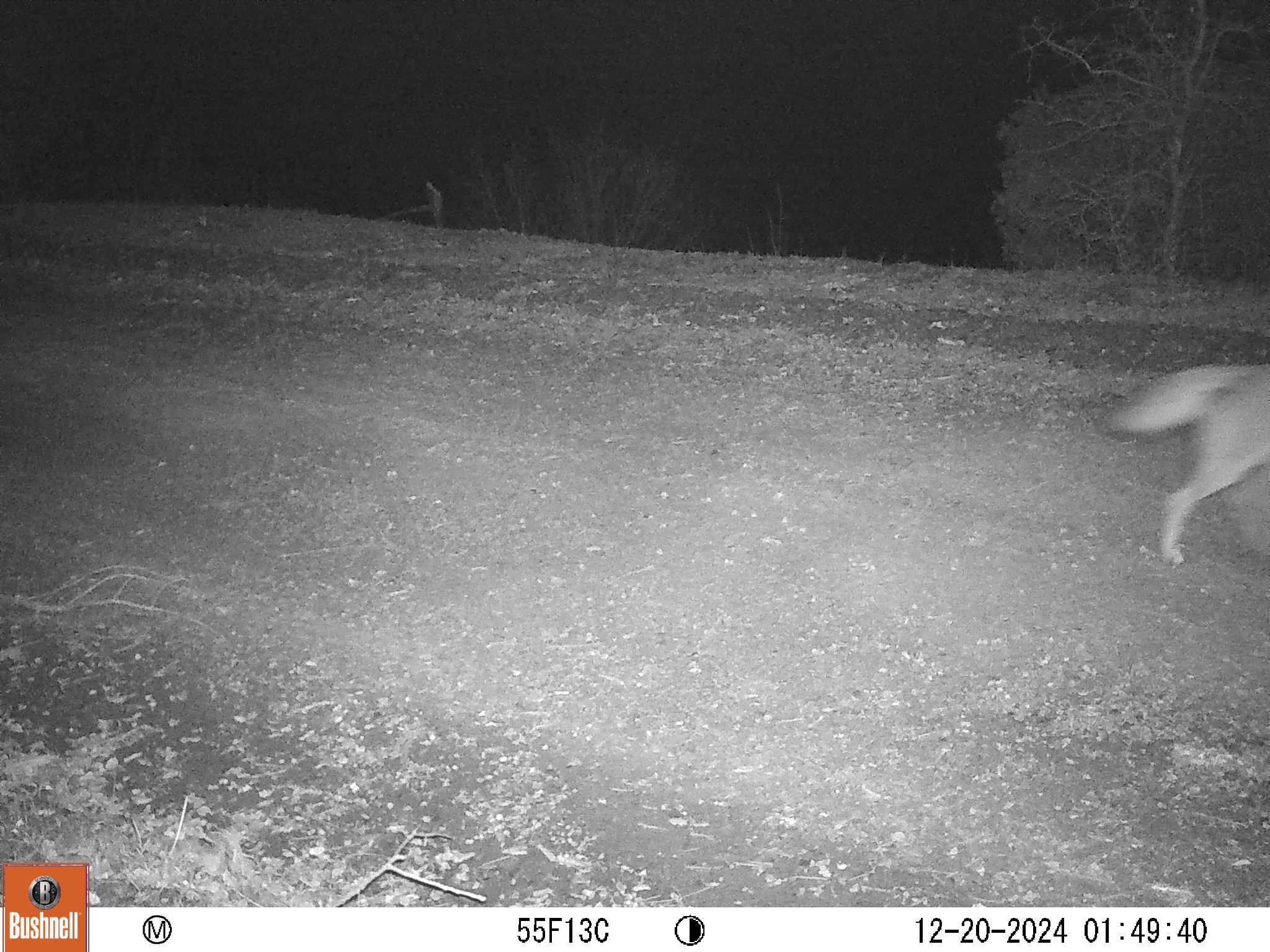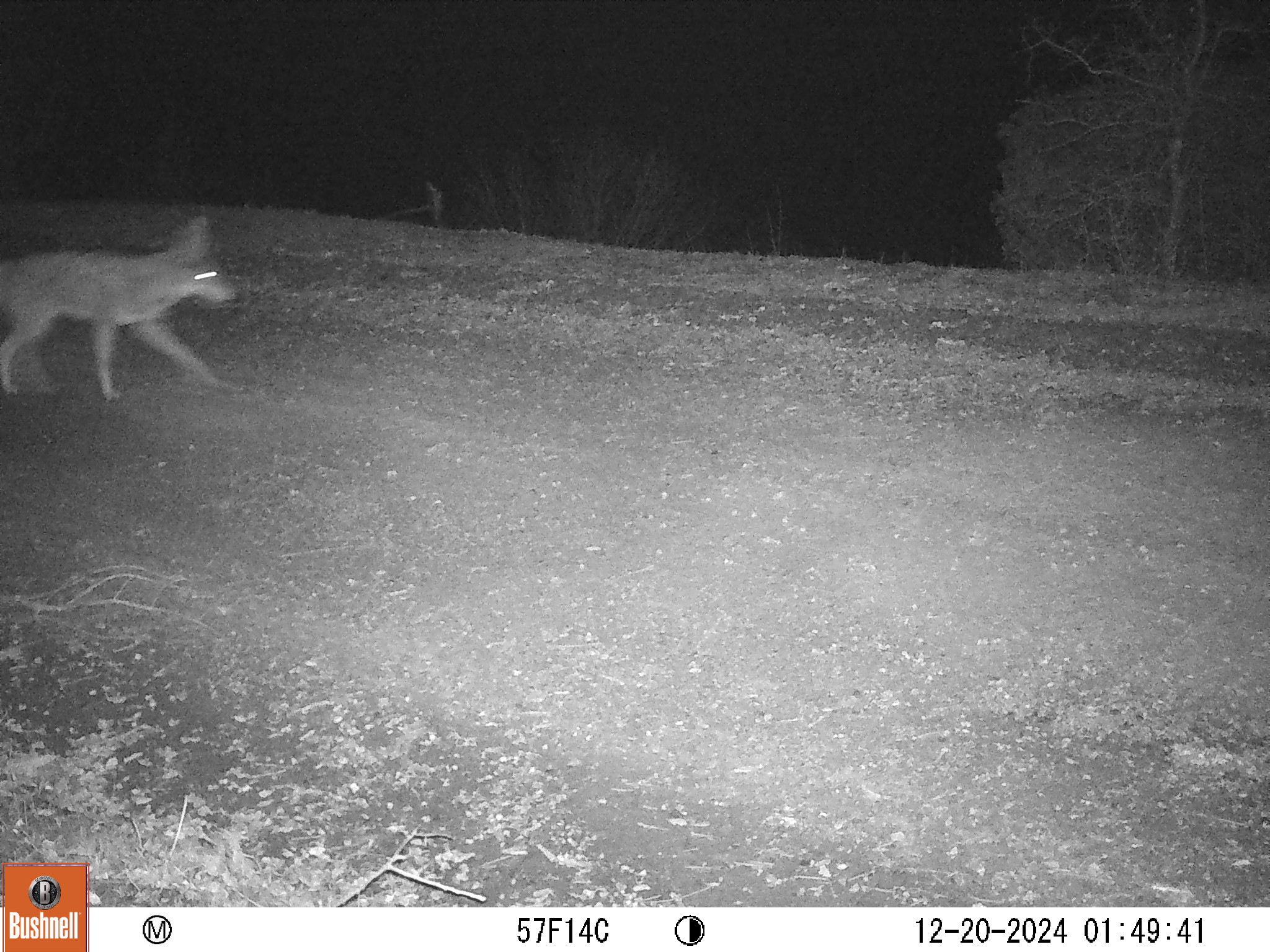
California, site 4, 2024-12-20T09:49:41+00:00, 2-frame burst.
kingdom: Animalia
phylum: Chordata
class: Mammalia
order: Carnivora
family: Canidae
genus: Canis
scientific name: Canis latrans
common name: coyote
Coyote (Canis latrans).